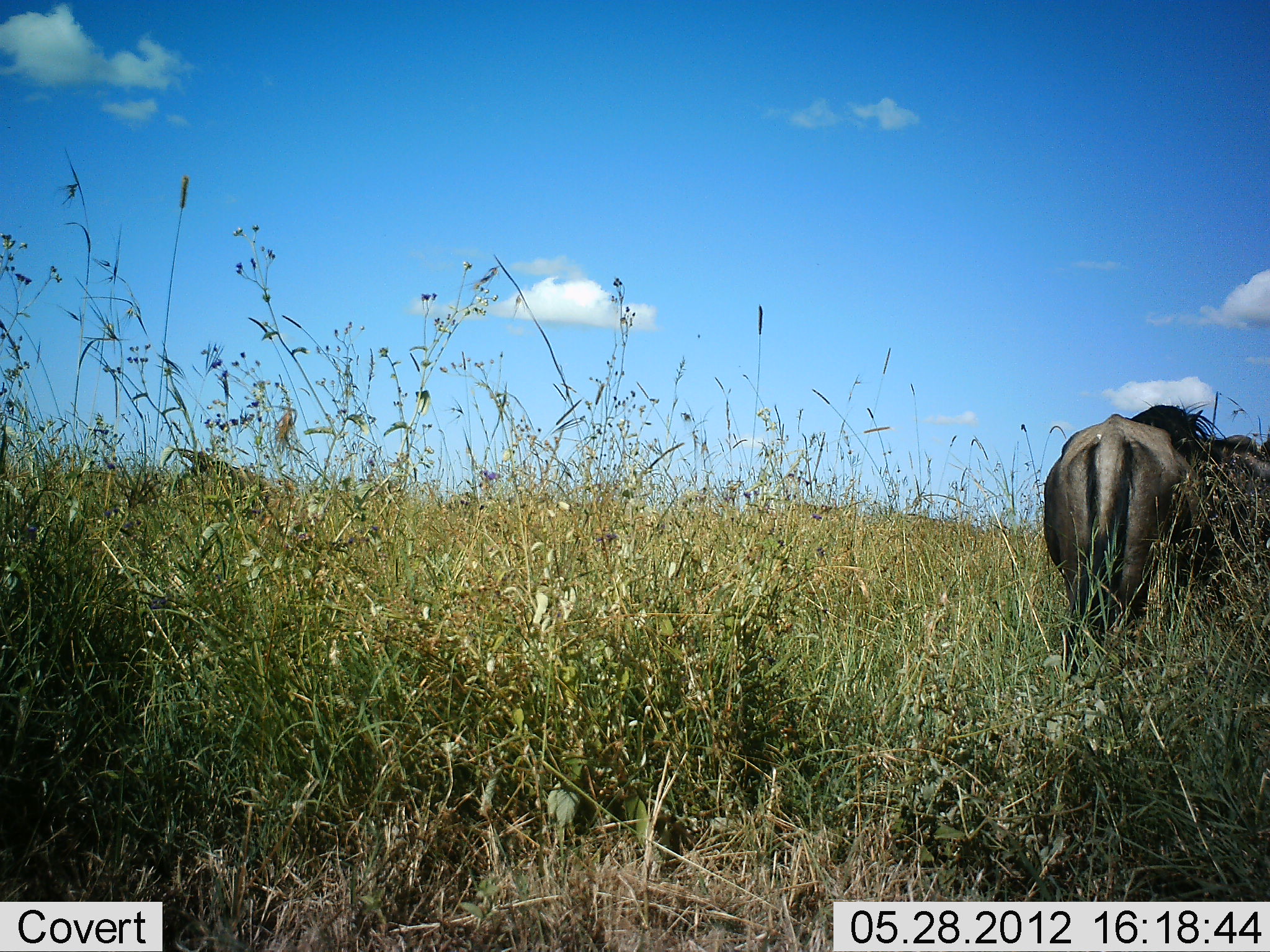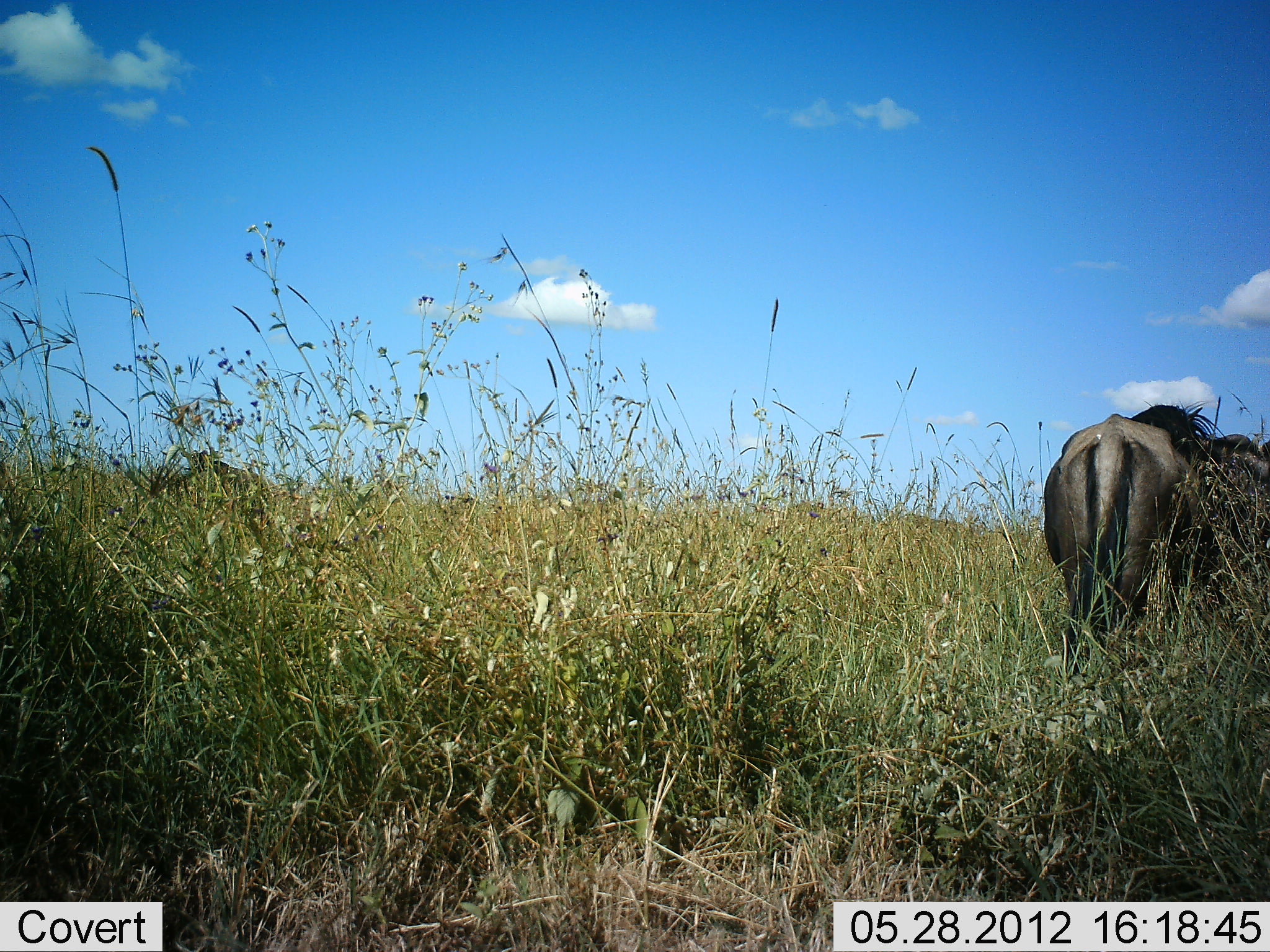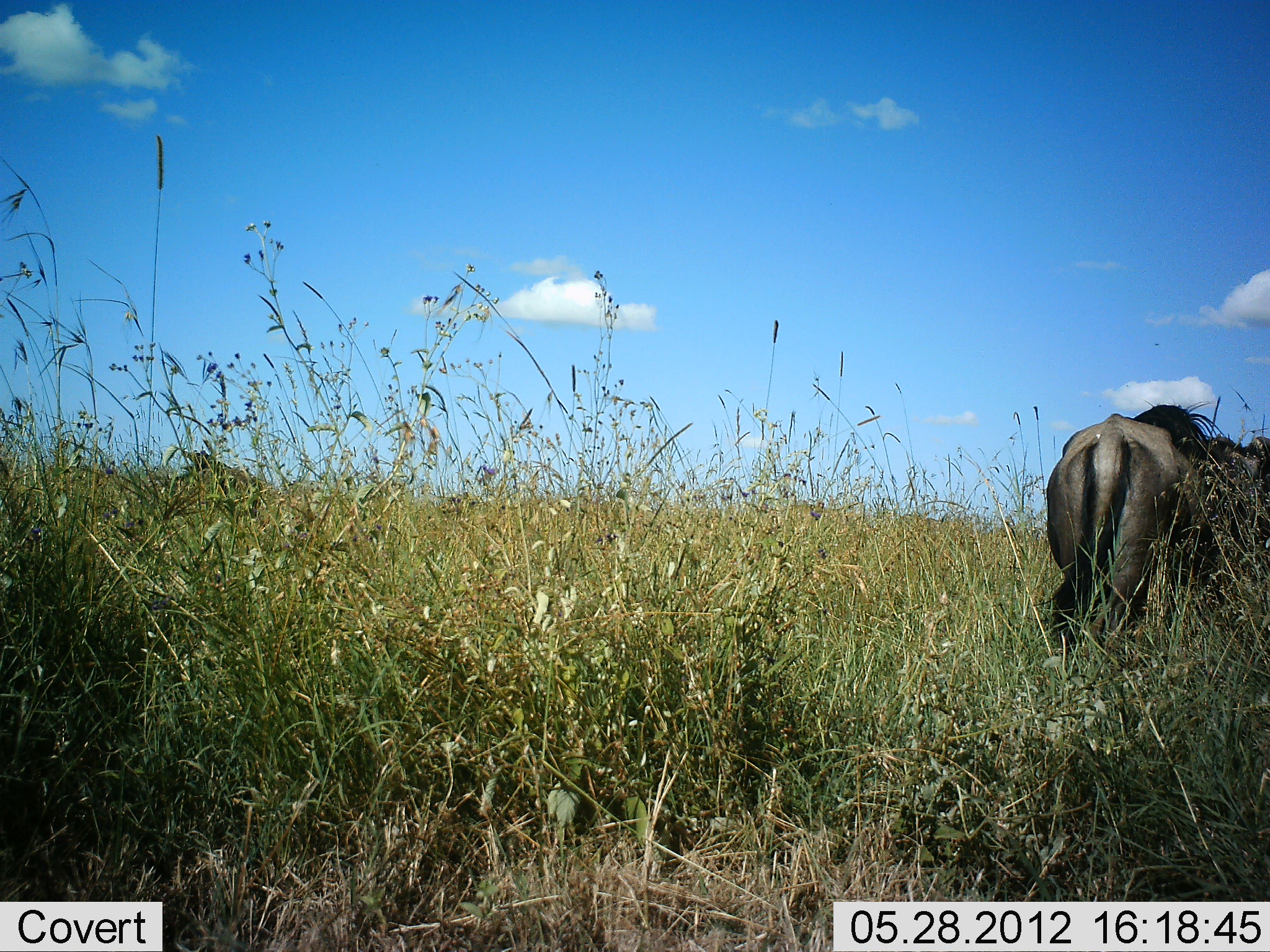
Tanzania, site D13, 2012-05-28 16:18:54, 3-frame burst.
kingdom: Animalia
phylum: Chordata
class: Mammalia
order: Artiodactyla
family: Bovidae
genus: Connochaetes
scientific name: Connochaetes taurinus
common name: blue wildebeest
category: wildebeest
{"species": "wildebeest (blue wildebeest) (Connochaetes taurinus)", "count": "2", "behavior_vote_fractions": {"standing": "80%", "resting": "0%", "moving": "10%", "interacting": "0%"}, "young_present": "0%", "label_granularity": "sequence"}